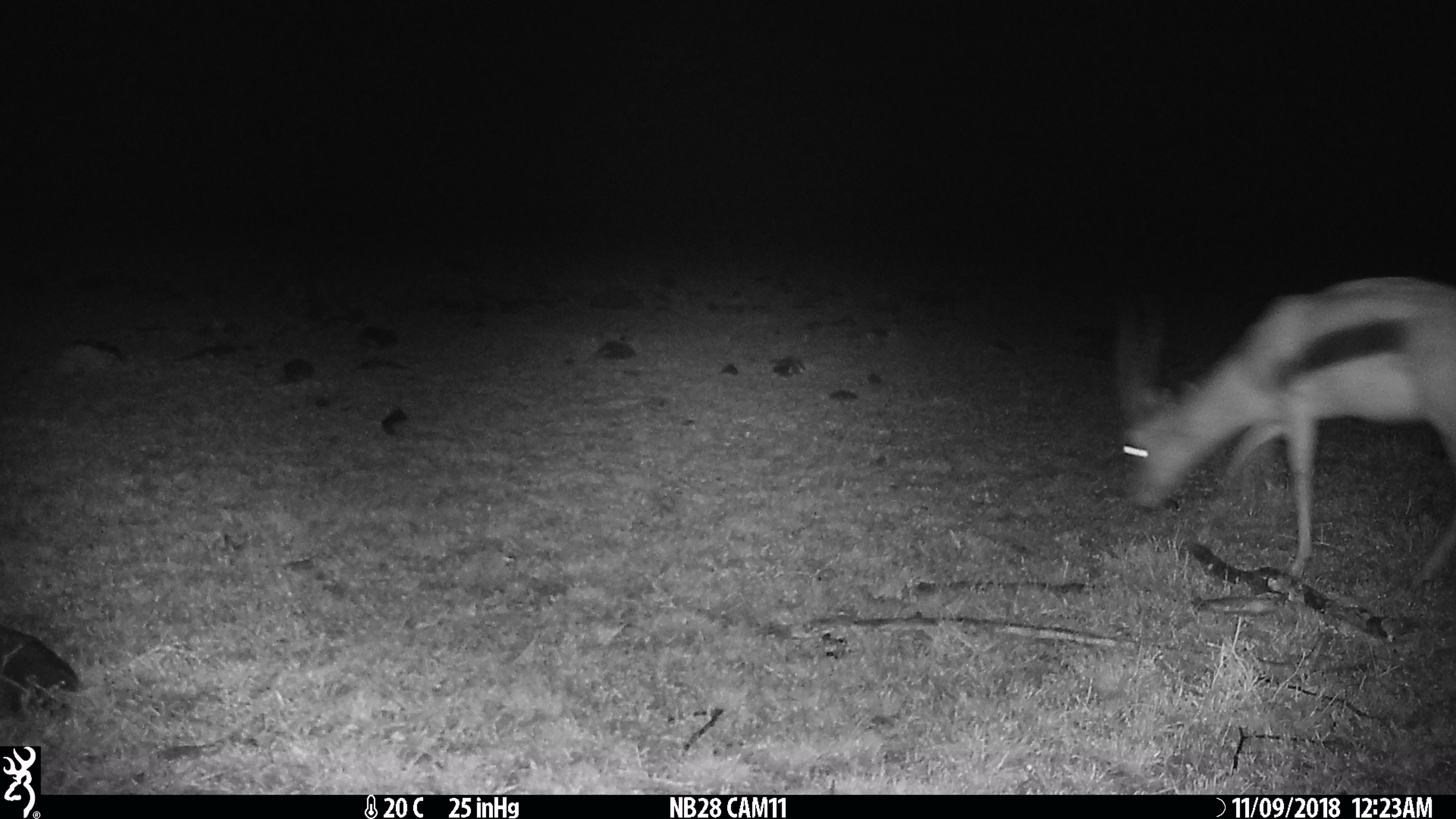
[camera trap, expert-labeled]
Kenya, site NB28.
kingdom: Animalia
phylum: Chordata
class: Mammalia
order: Artiodactyla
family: Bovidae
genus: Eudorcas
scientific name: Eudorcas thomsonii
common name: thomon's gazelle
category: gazelle thomsons